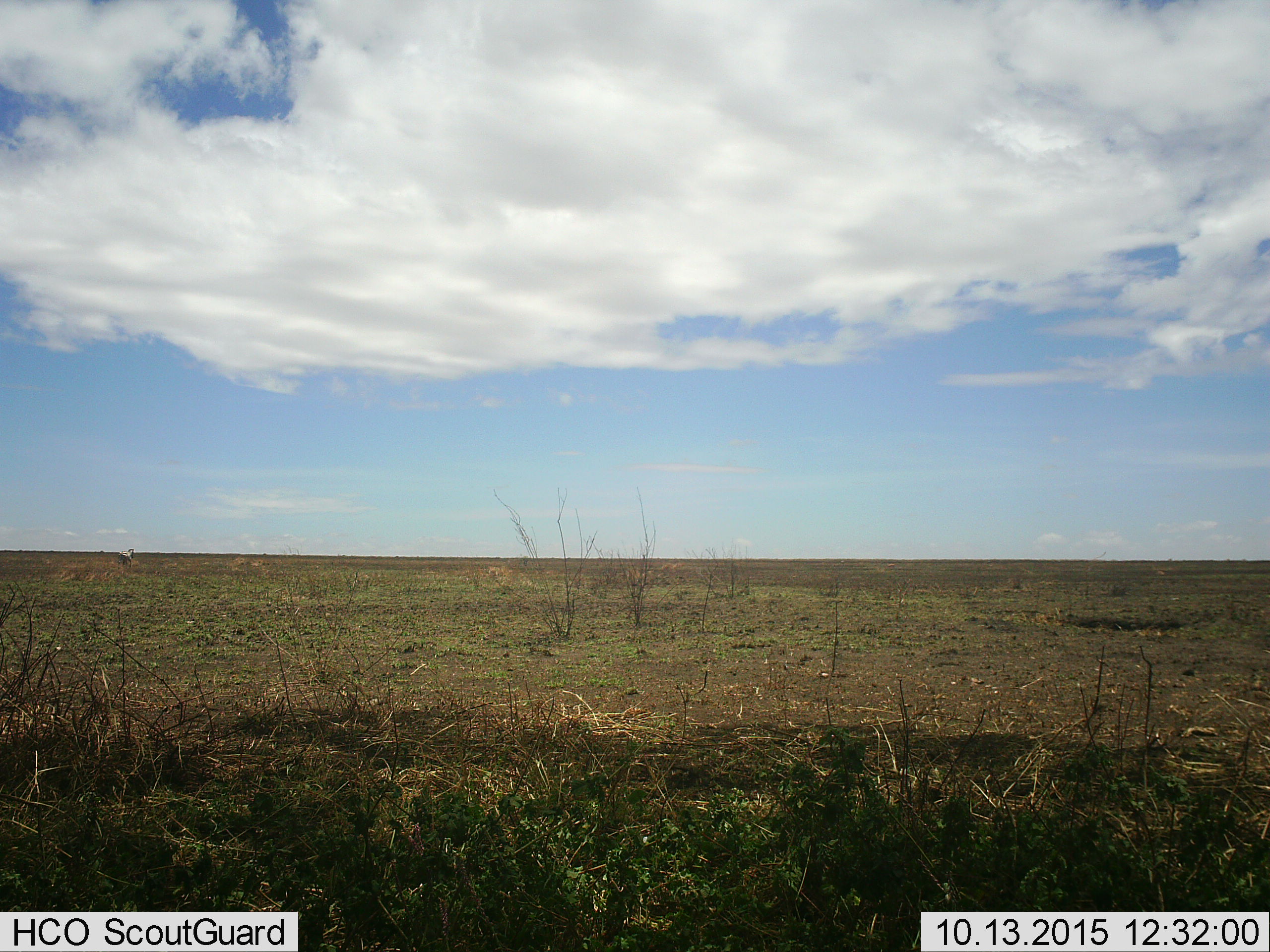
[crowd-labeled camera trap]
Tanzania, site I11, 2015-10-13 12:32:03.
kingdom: Animalia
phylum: Chordata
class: Mammalia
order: Perissodactyla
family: Equidae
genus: Equus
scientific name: Equus quagga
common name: plains zebra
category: zebra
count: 1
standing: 20%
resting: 0%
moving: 60%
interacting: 0%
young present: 0%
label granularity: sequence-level